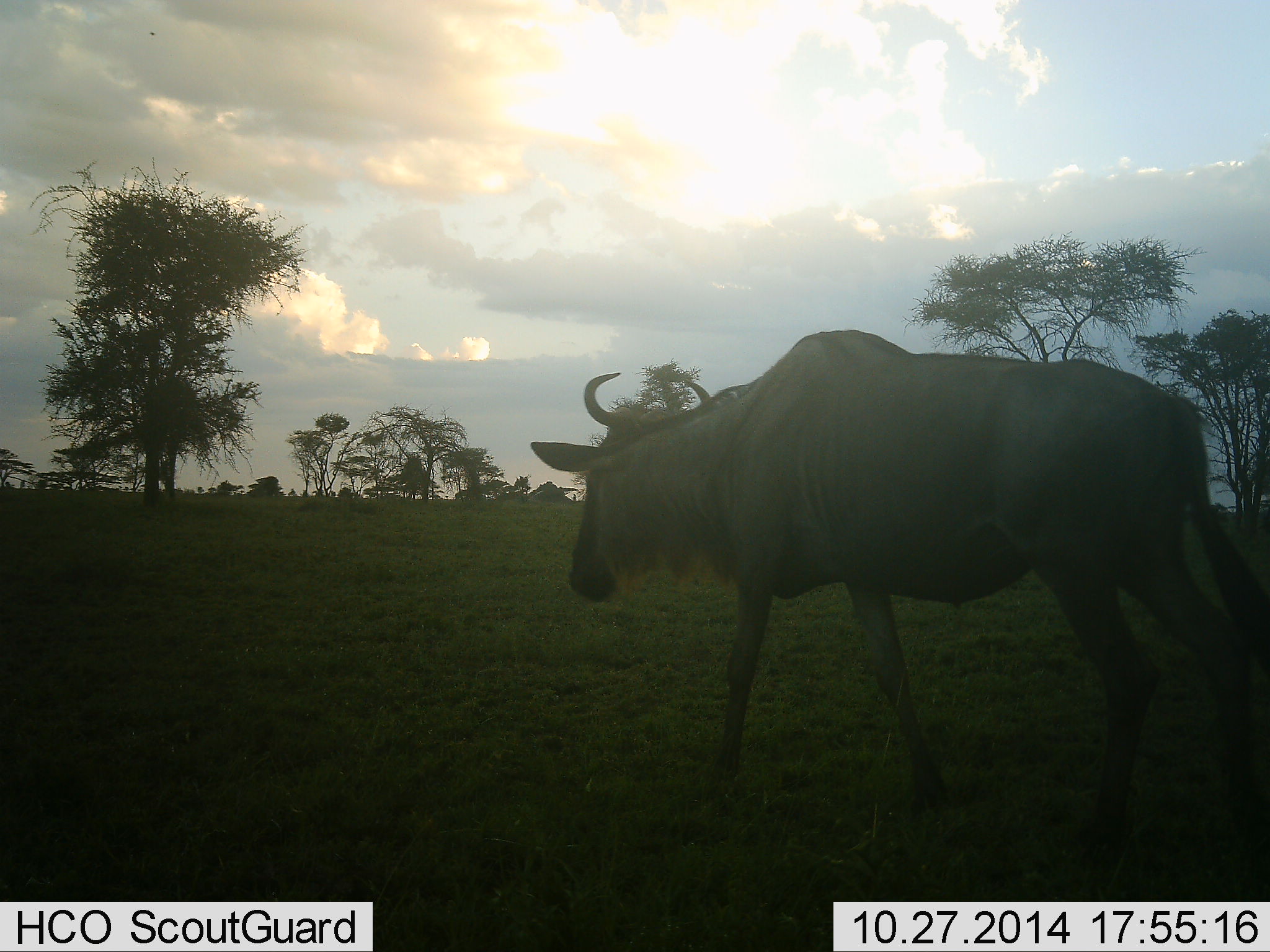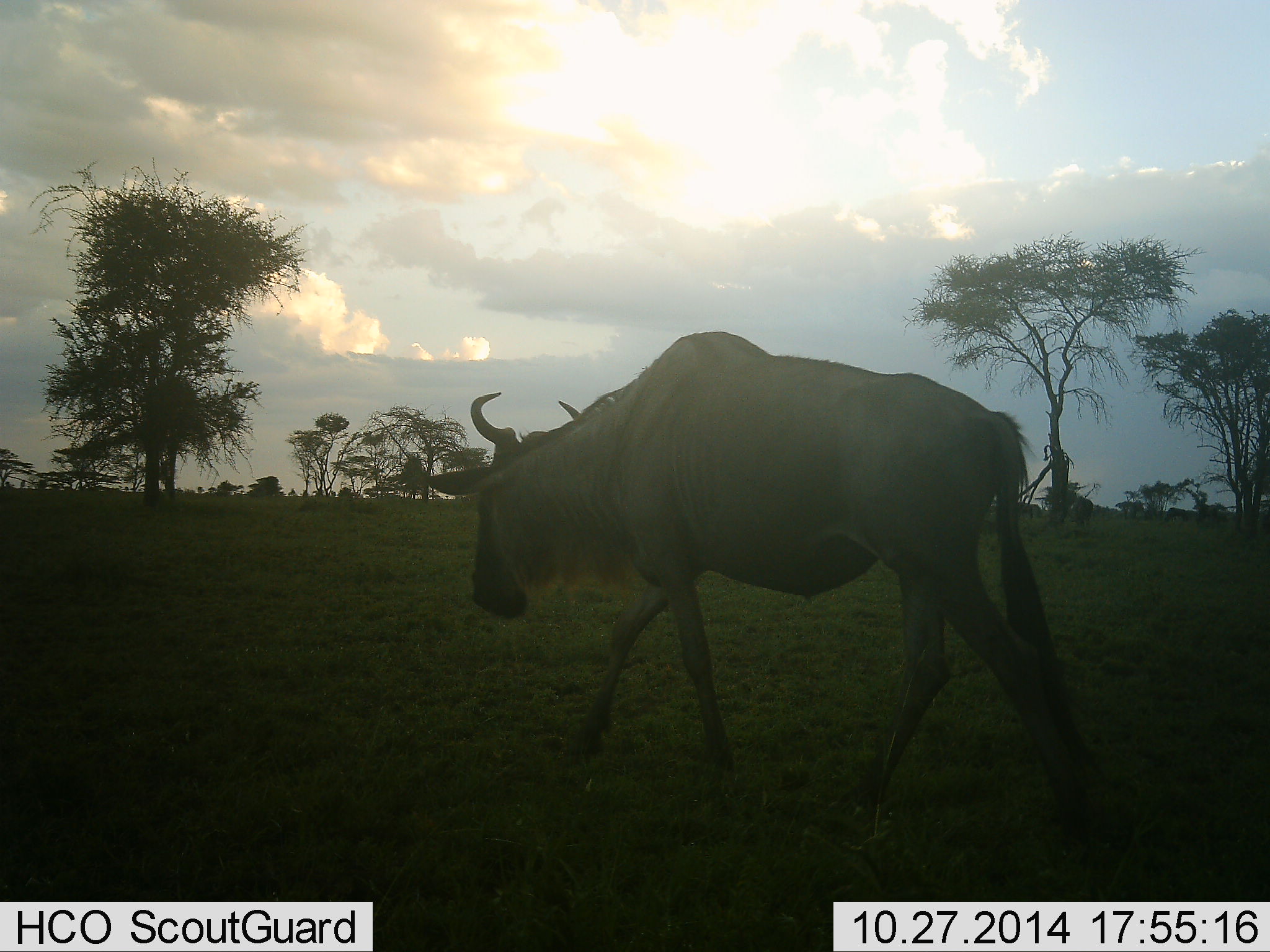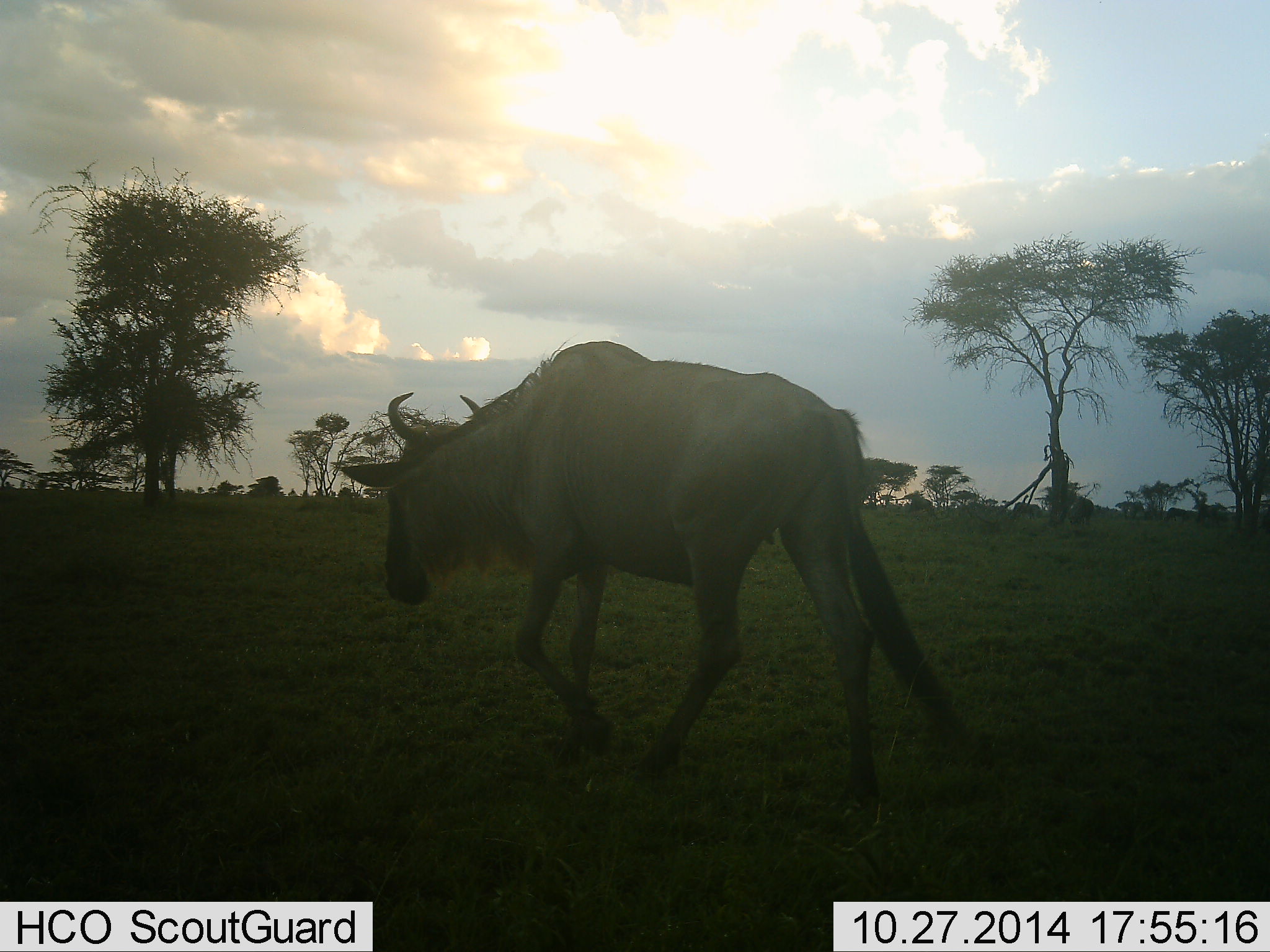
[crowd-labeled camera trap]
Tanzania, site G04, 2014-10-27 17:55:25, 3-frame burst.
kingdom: Animalia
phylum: Chordata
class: Mammalia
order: Artiodactyla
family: Bovidae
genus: Connochaetes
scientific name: Connochaetes taurinus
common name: blue wildebeest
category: wildebeest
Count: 1.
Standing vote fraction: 10%.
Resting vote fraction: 0%.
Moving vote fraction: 90%.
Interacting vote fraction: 0%.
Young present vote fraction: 0%.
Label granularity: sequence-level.